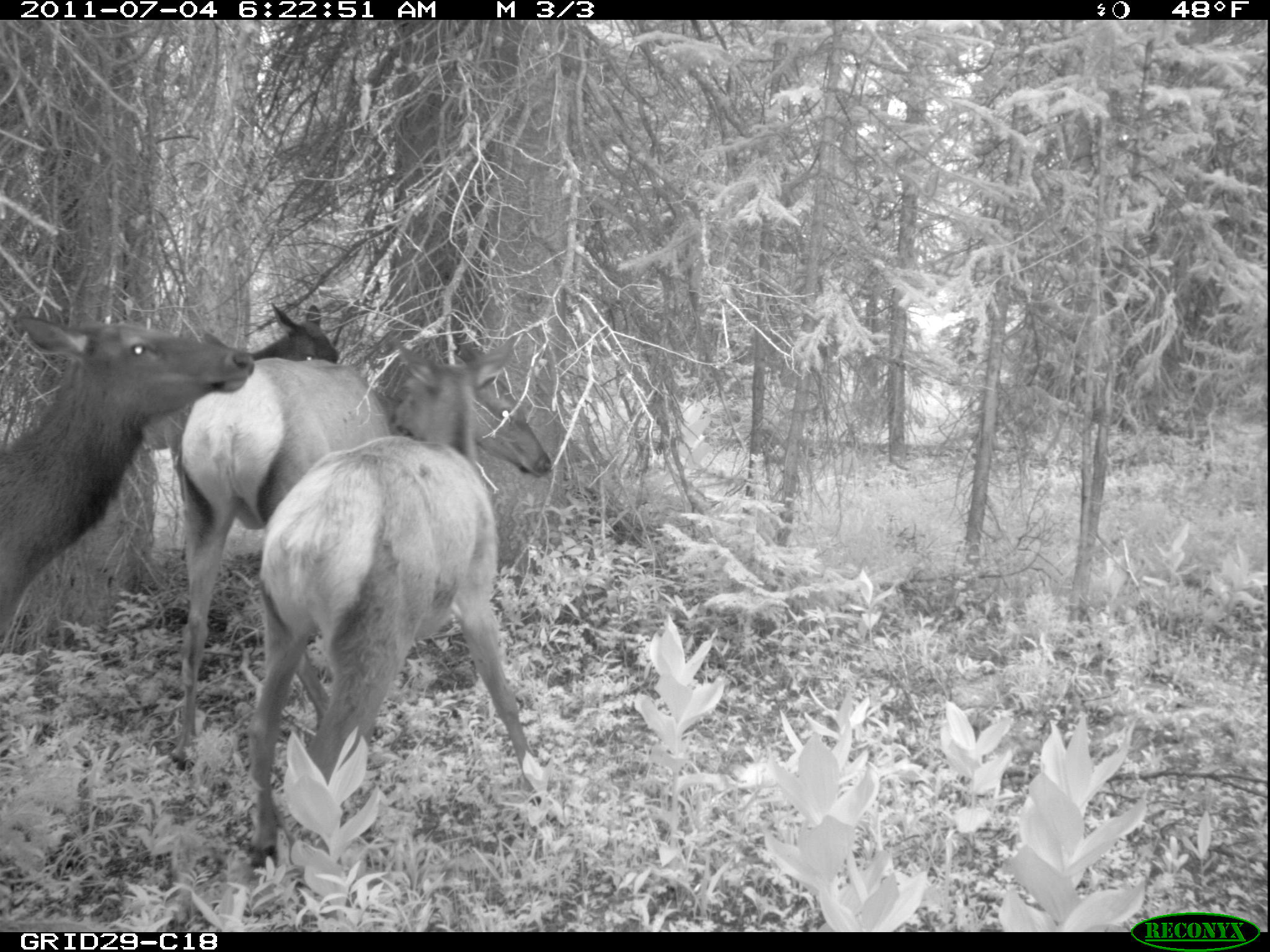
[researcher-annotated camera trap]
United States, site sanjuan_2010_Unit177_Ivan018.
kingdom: Animalia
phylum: Chordata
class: Mammalia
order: Artiodactyla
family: Cervidae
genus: Cervus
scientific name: Cervus elaphus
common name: red deer